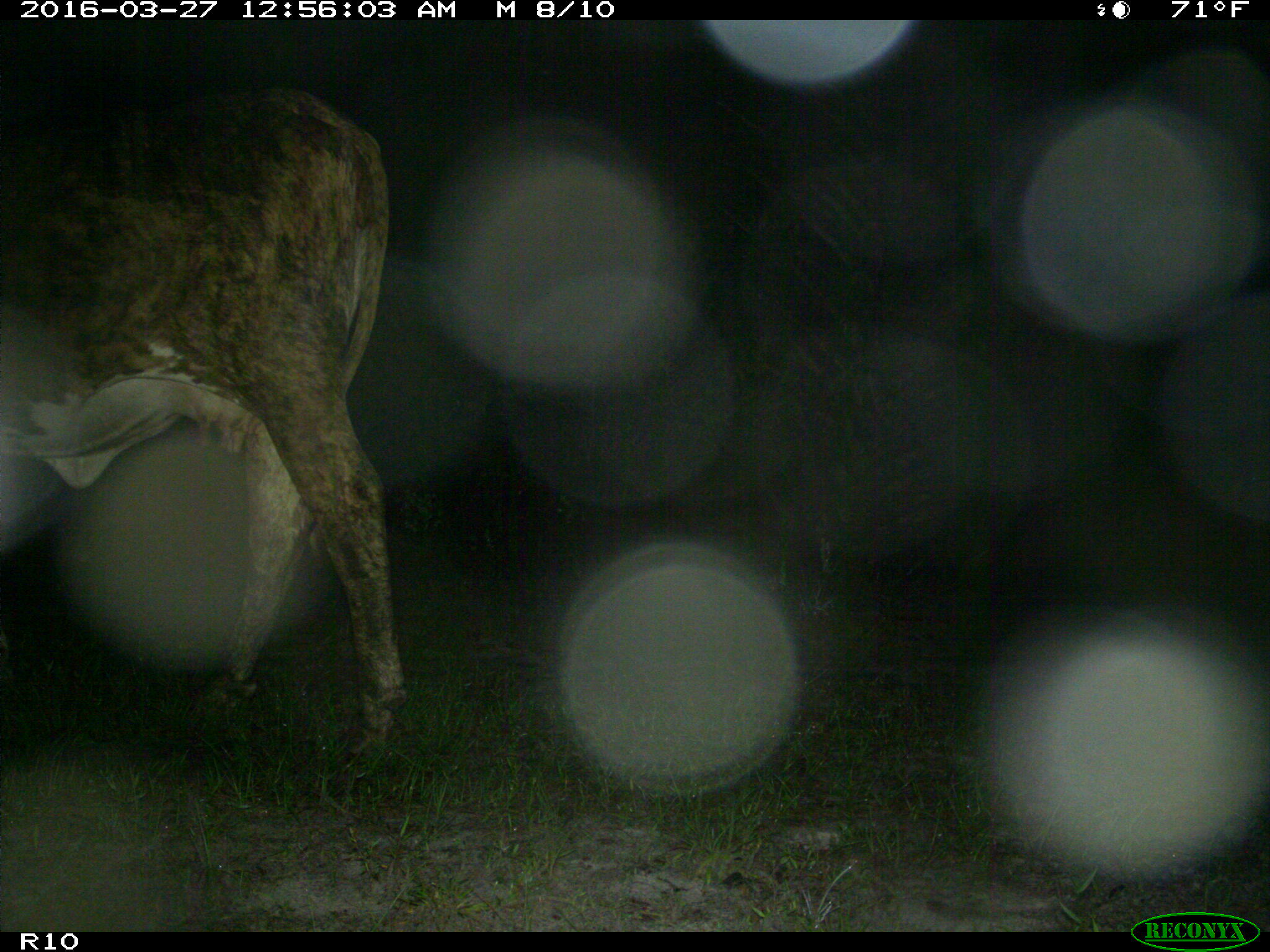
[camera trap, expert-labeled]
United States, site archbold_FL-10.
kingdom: Animalia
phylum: Chordata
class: Mammalia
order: Artiodactyla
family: Bovidae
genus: Bos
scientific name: Bos taurus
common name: domestic cow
Bos taurus (domestic cow).